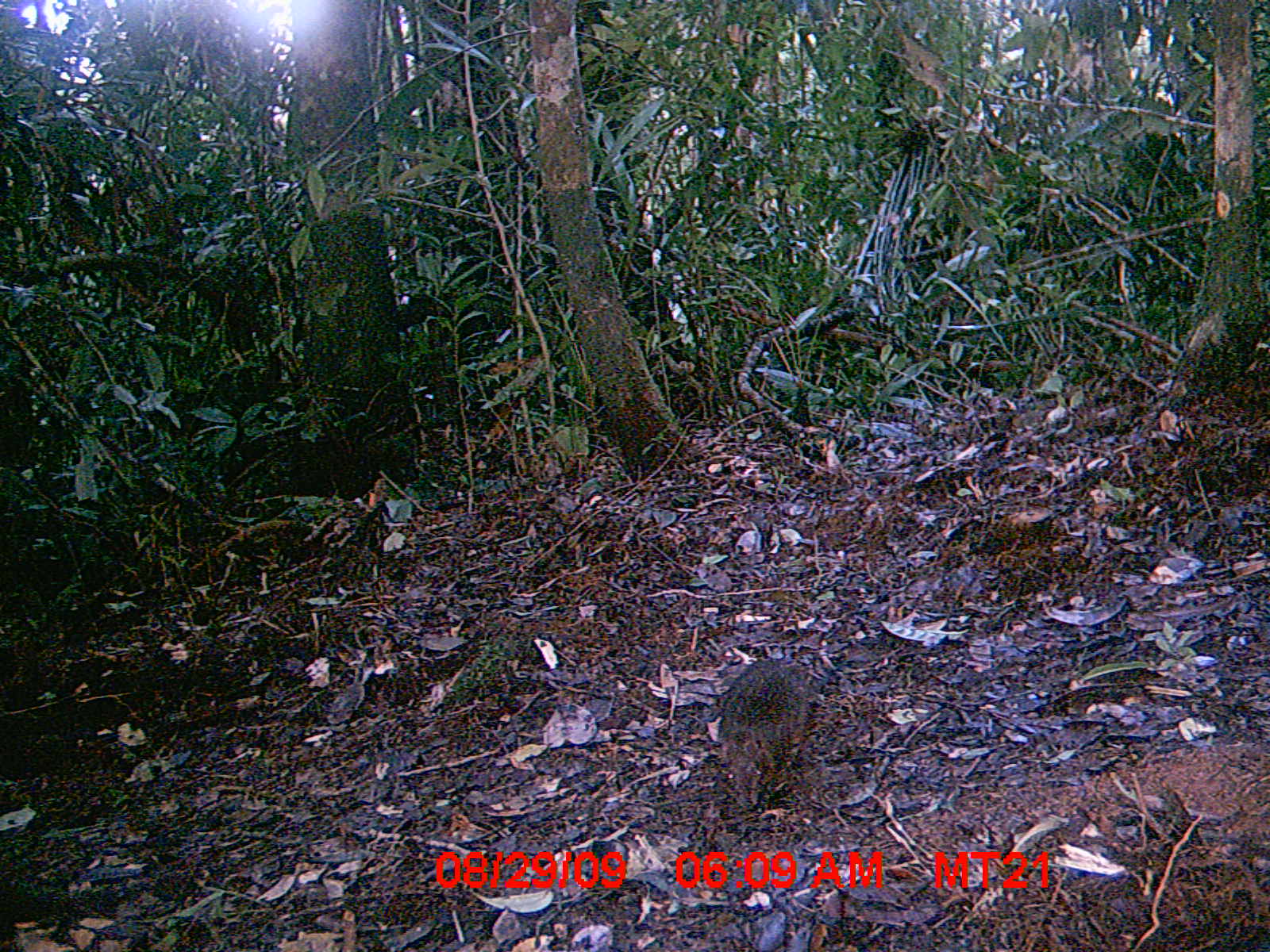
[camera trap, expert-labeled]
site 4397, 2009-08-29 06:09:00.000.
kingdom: Animalia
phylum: Chordata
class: Mammalia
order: Rodentia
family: Nesomyidae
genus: Nesomys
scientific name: Nesomys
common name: nesomys rodents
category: nesomys sp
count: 1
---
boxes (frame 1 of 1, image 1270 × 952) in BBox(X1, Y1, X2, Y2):
nesomys sp: BBox(712, 651, 820, 815)